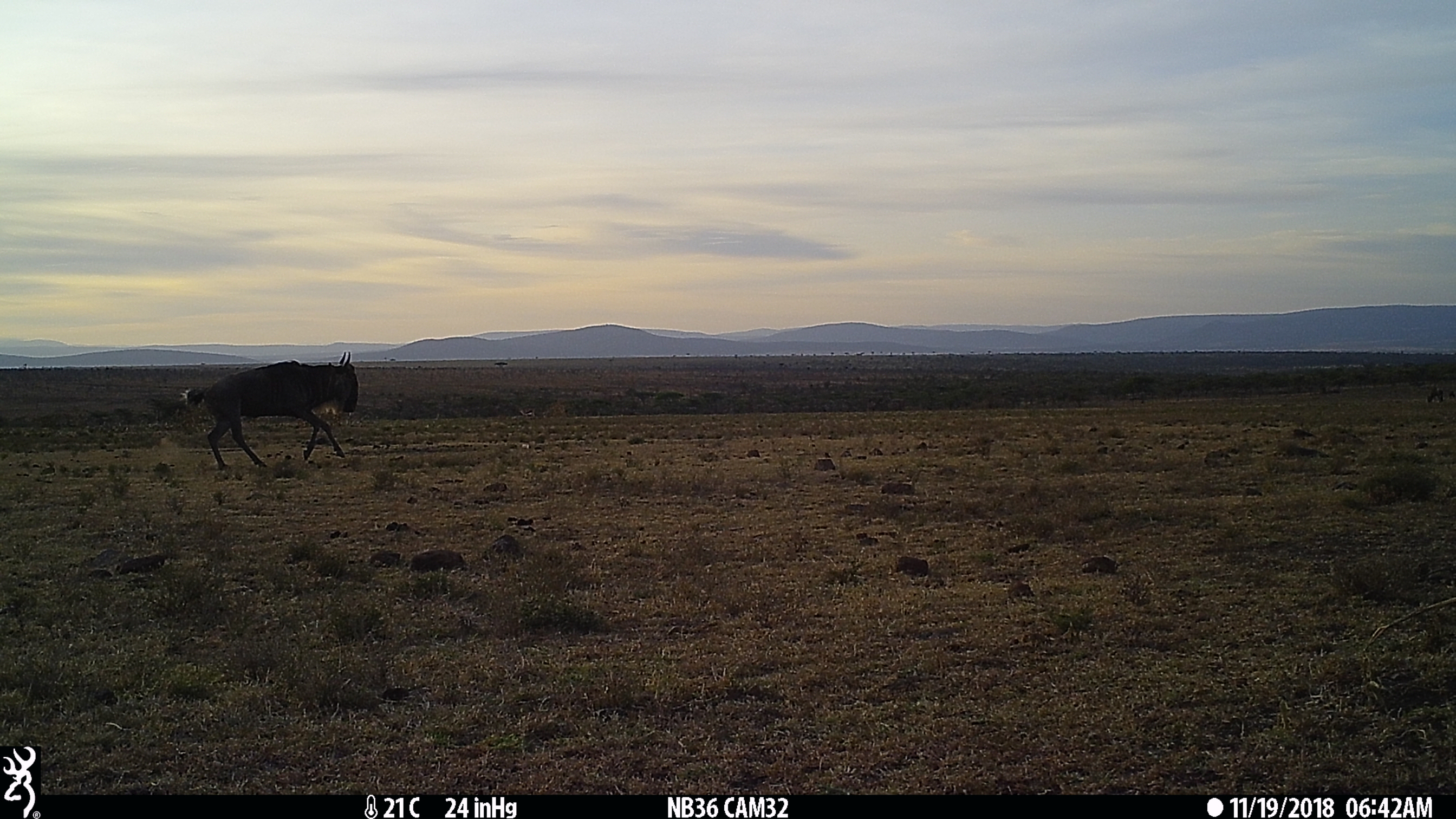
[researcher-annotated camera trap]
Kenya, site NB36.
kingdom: Animalia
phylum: Chordata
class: Mammalia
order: Artiodactyla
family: Bovidae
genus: Connochaetes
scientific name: Connochaetes taurinus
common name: blue wildebeest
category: wildebeest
Wildebeest (blue wildebeest) (Connochaetes taurinus).